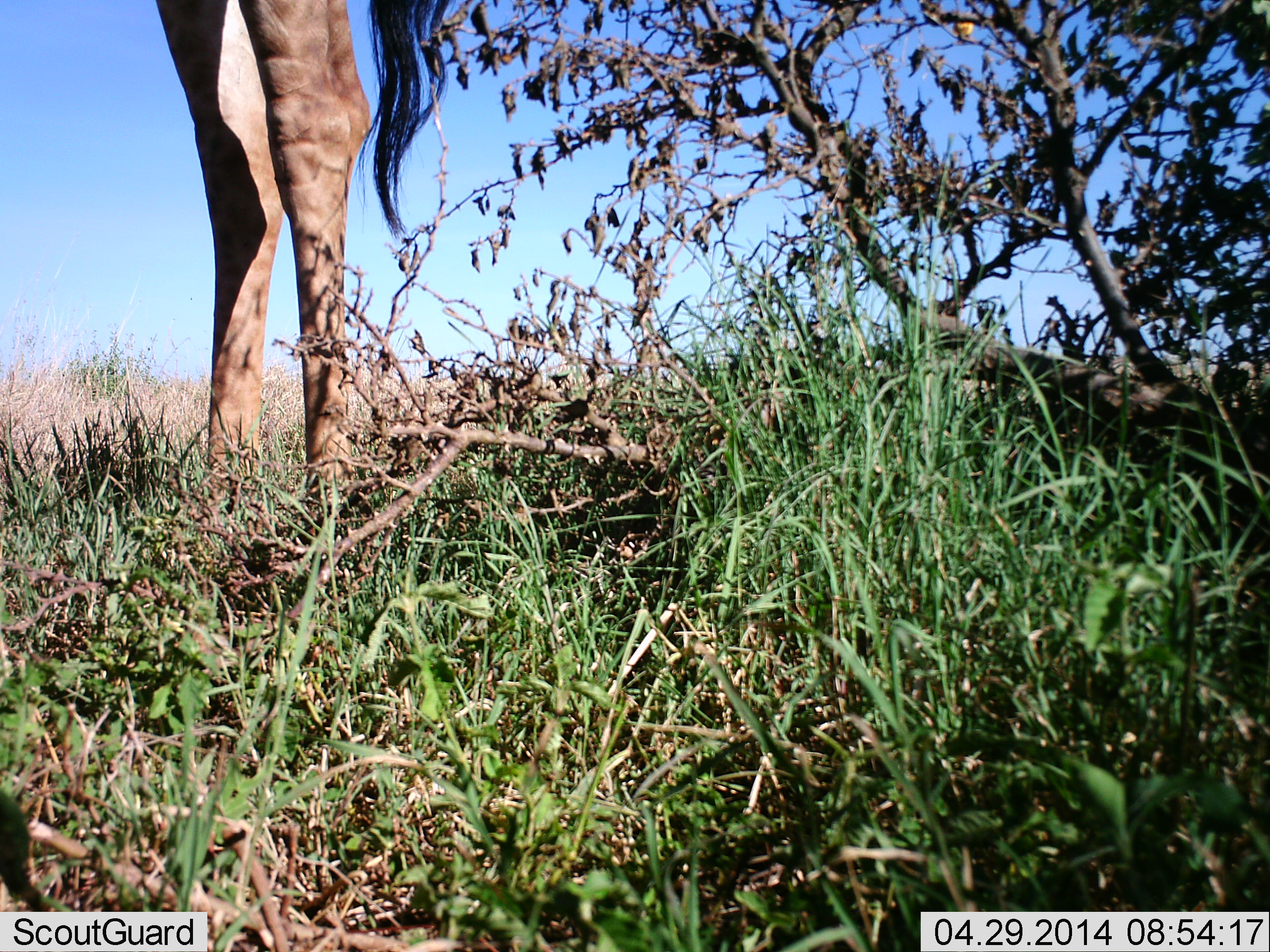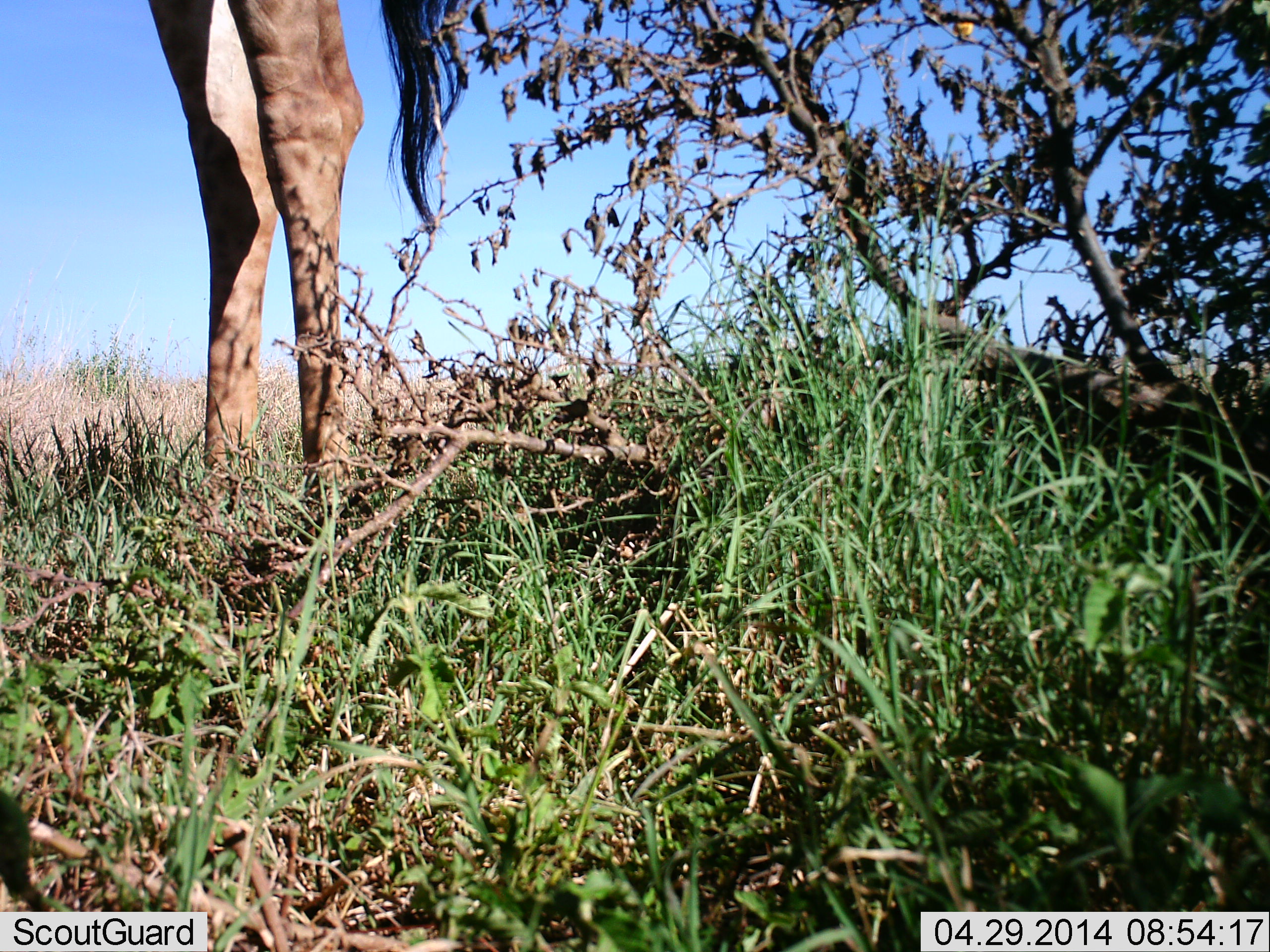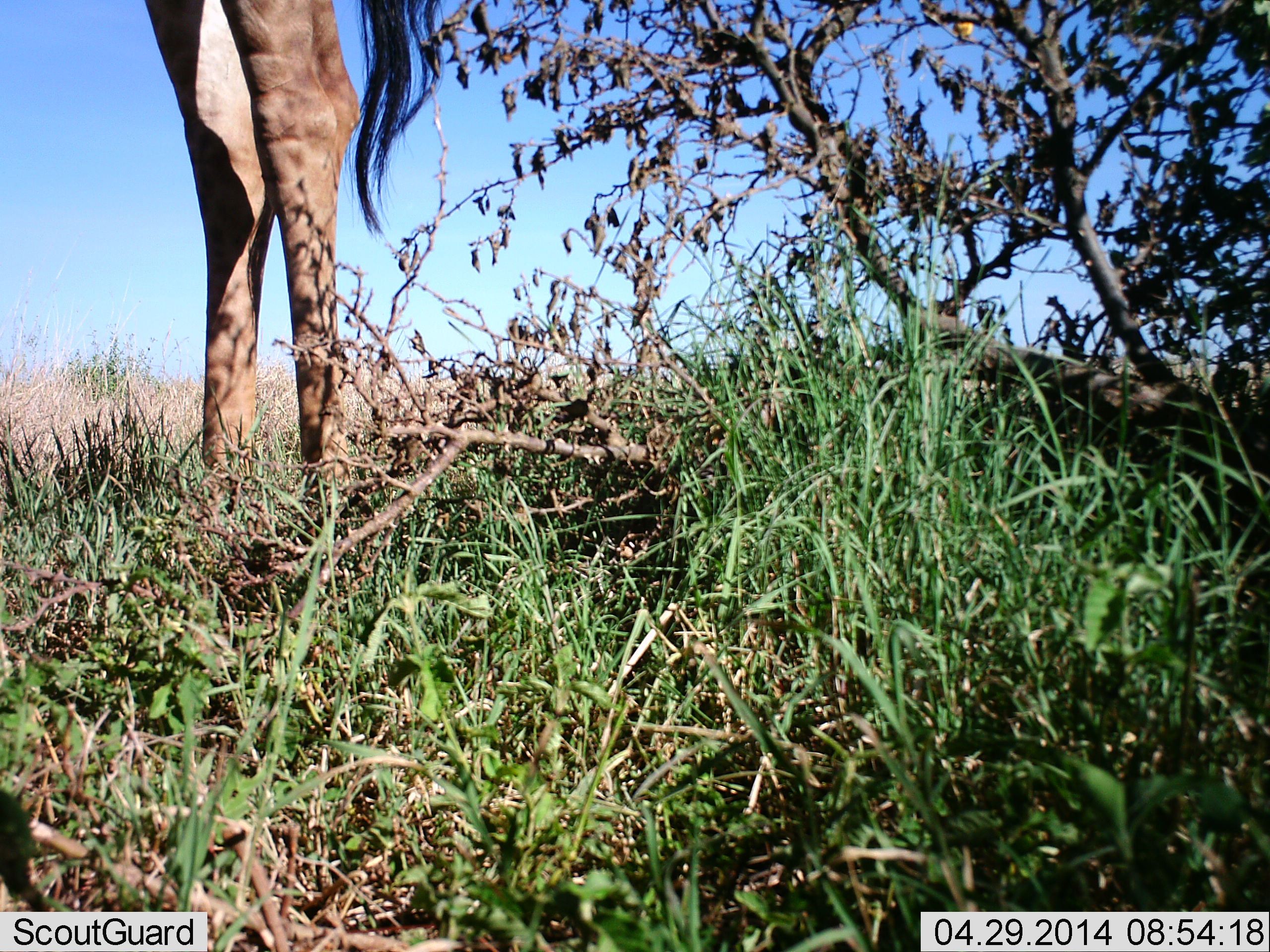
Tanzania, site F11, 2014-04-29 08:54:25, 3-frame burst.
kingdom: Animalia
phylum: Chordata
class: Mammalia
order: Artiodactyla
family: Giraffidae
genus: Giraffa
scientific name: Giraffa camelopardalis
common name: giraffe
Giraffe (Giraffa camelopardalis), count 1. Behavior (volunteer vote fractions): standing 100%, resting 0%, moving 0%, interacting 0%. Young present (vote fraction): 0%. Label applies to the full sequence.